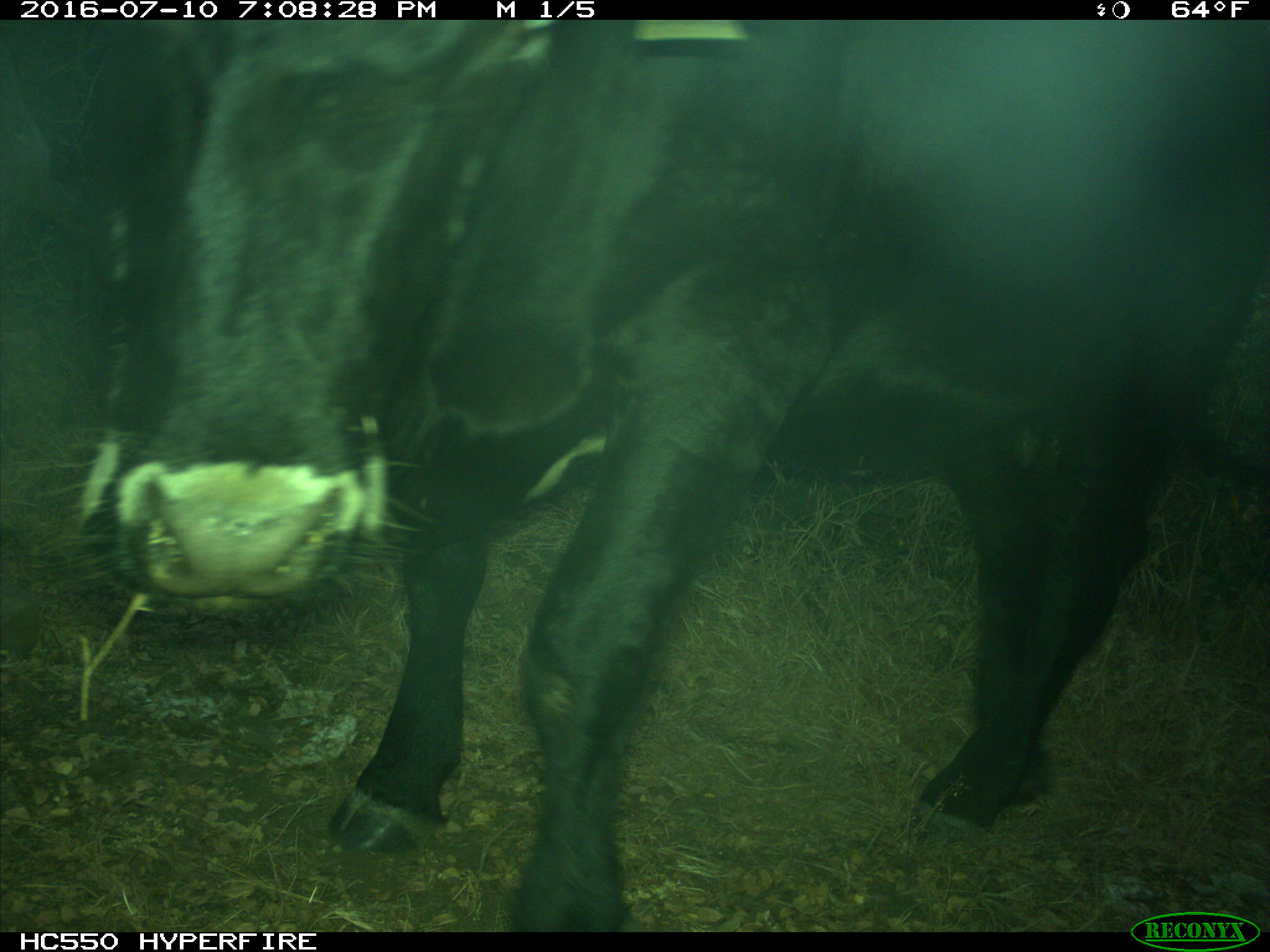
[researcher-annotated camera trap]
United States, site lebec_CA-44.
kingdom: Animalia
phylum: Chordata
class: Mammalia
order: Artiodactyla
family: Bovidae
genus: Bos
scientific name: Bos taurus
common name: domestic cow